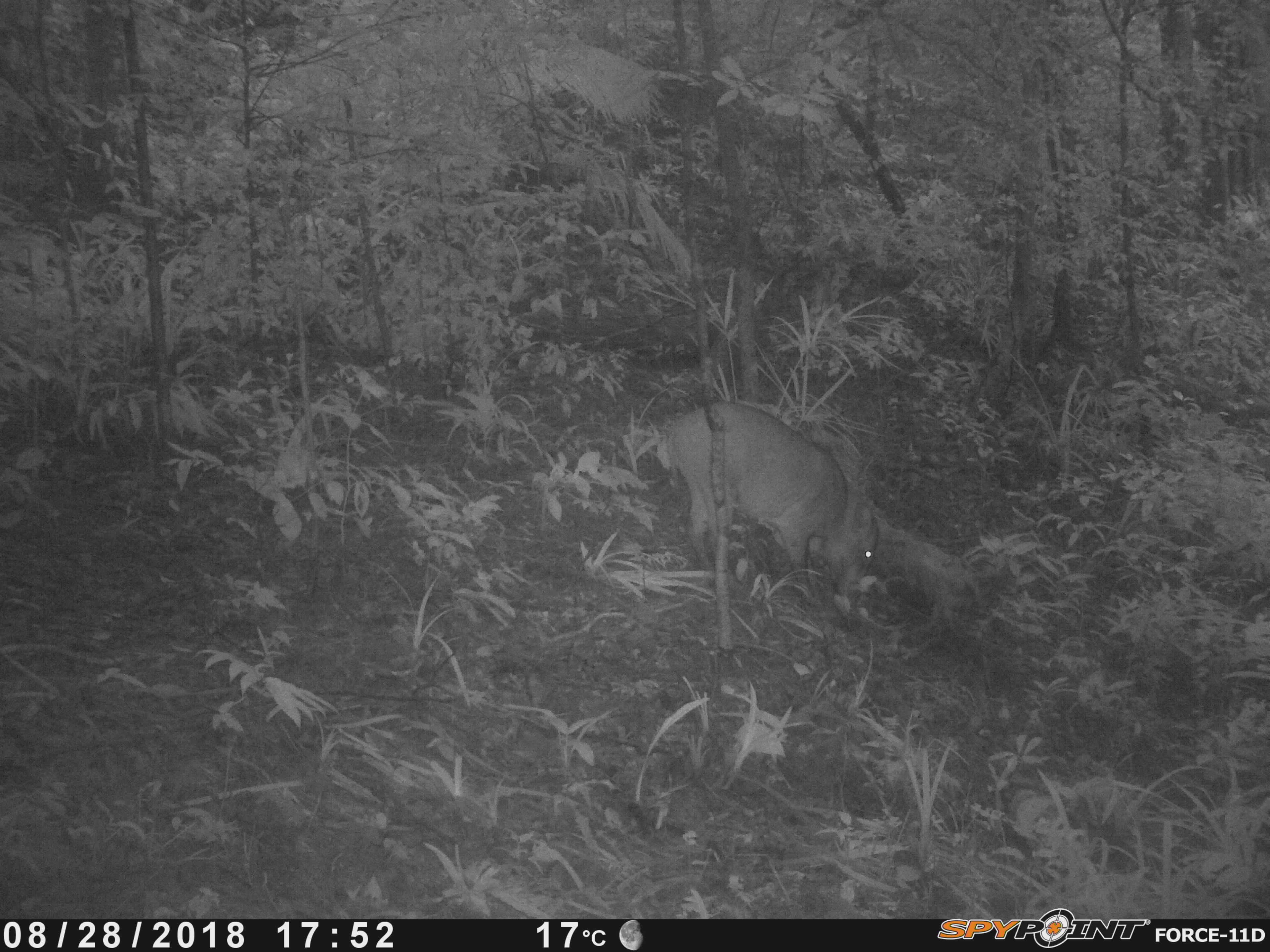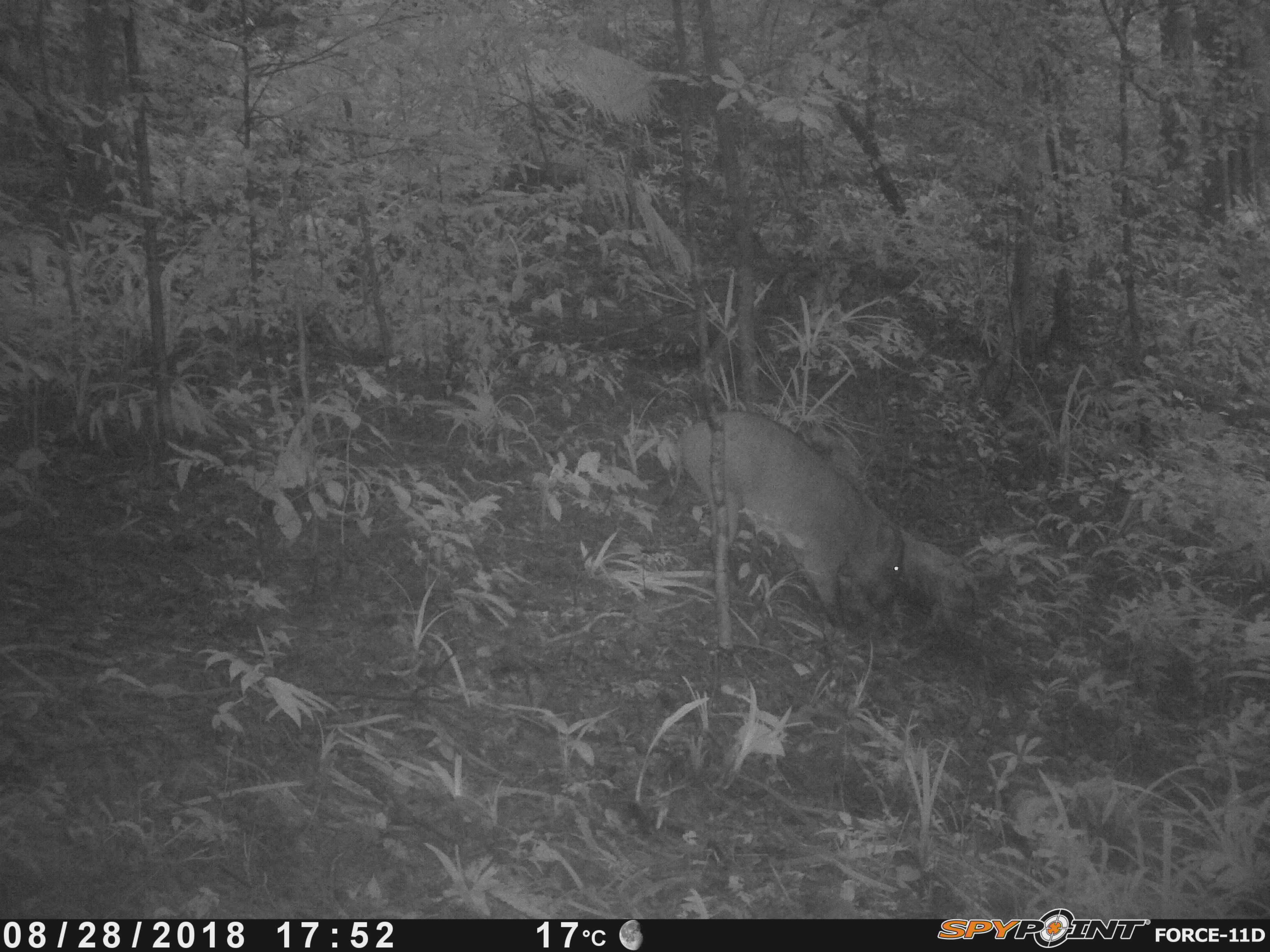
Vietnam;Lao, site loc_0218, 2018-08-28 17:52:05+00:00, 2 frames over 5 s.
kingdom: Animalia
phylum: Chordata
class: Mammalia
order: Artiodactyla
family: Suidae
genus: Sus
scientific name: Sus scrofa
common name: eurasian wild pig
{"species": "eurasian wild pig (Sus scrofa)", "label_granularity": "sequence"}